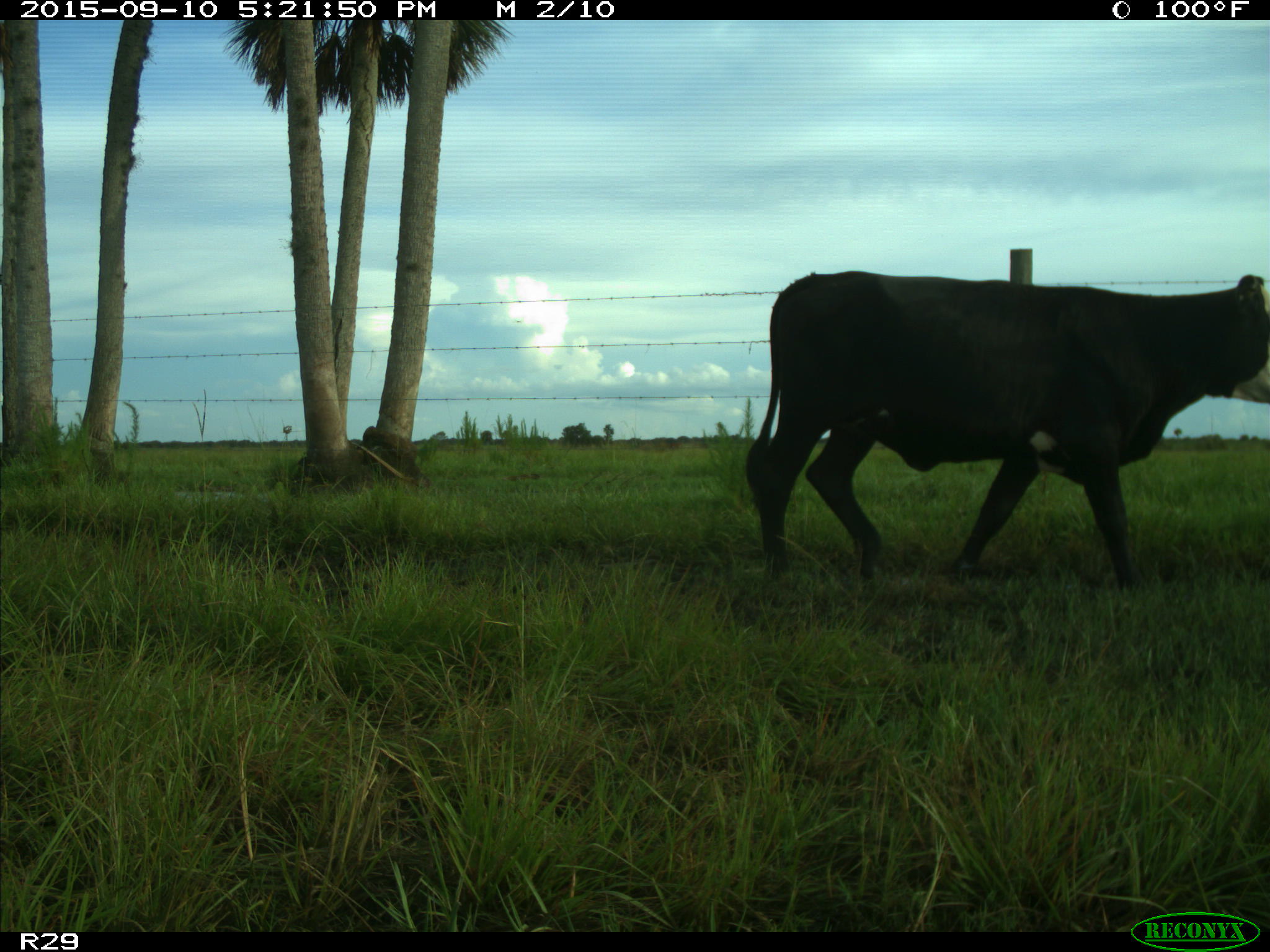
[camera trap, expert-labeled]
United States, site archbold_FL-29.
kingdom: Animalia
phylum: Chordata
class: Mammalia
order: Artiodactyla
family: Bovidae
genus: Bos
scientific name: Bos taurus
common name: domestic cow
Bos taurus (domestic cow).